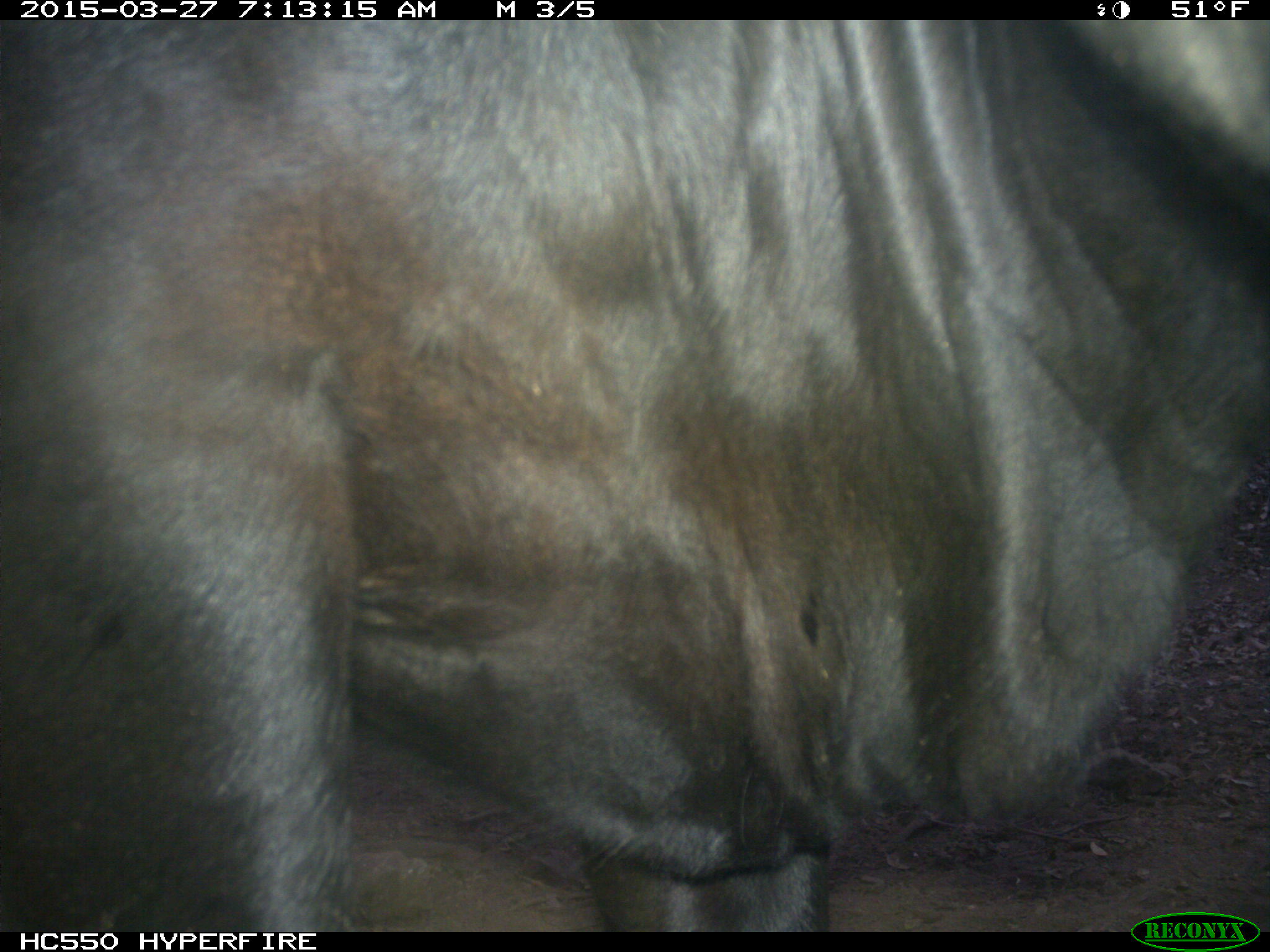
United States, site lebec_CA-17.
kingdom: Animalia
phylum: Chordata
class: Mammalia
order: Artiodactyla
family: Bovidae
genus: Bos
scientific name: Bos taurus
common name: domestic cow